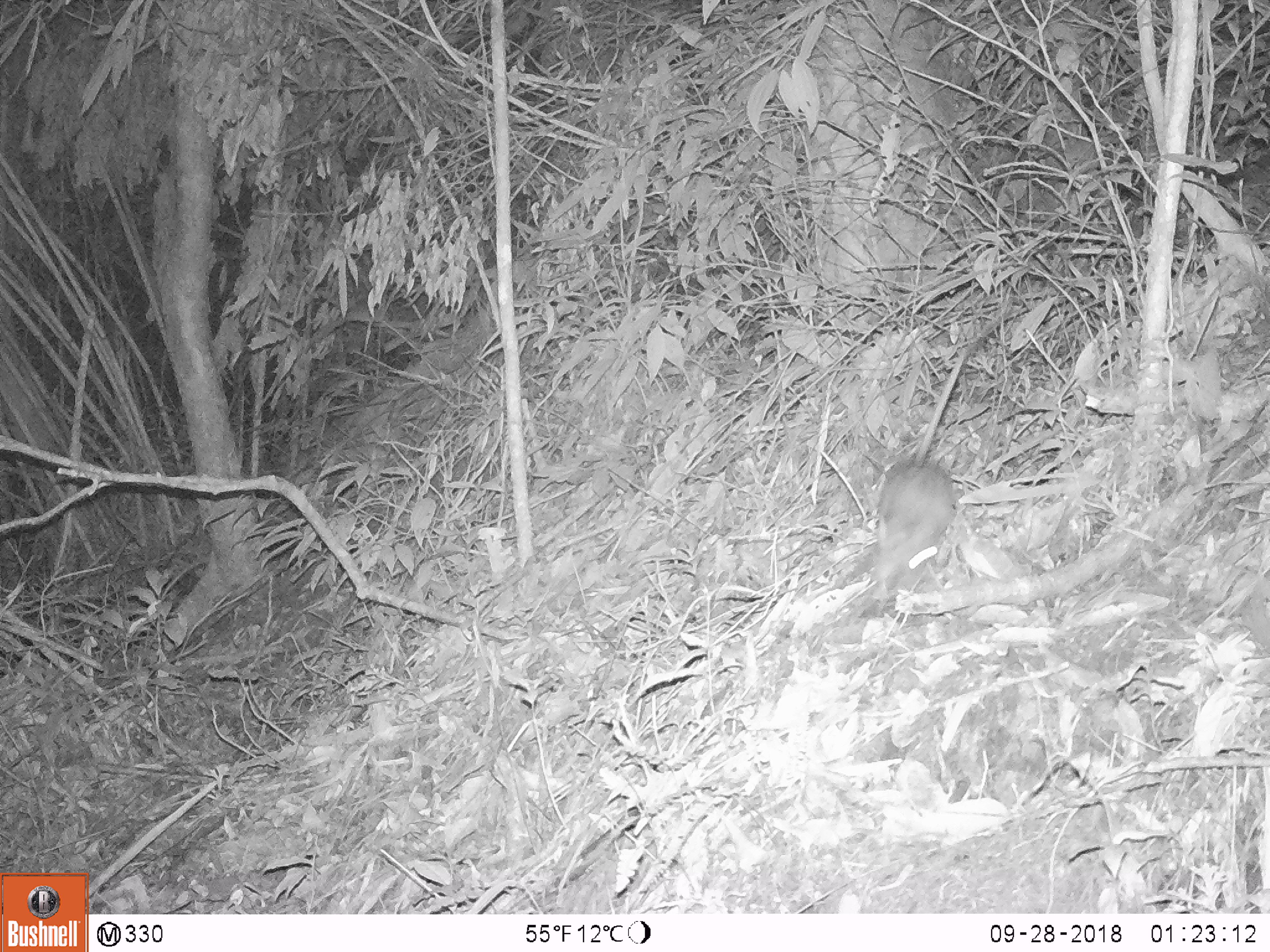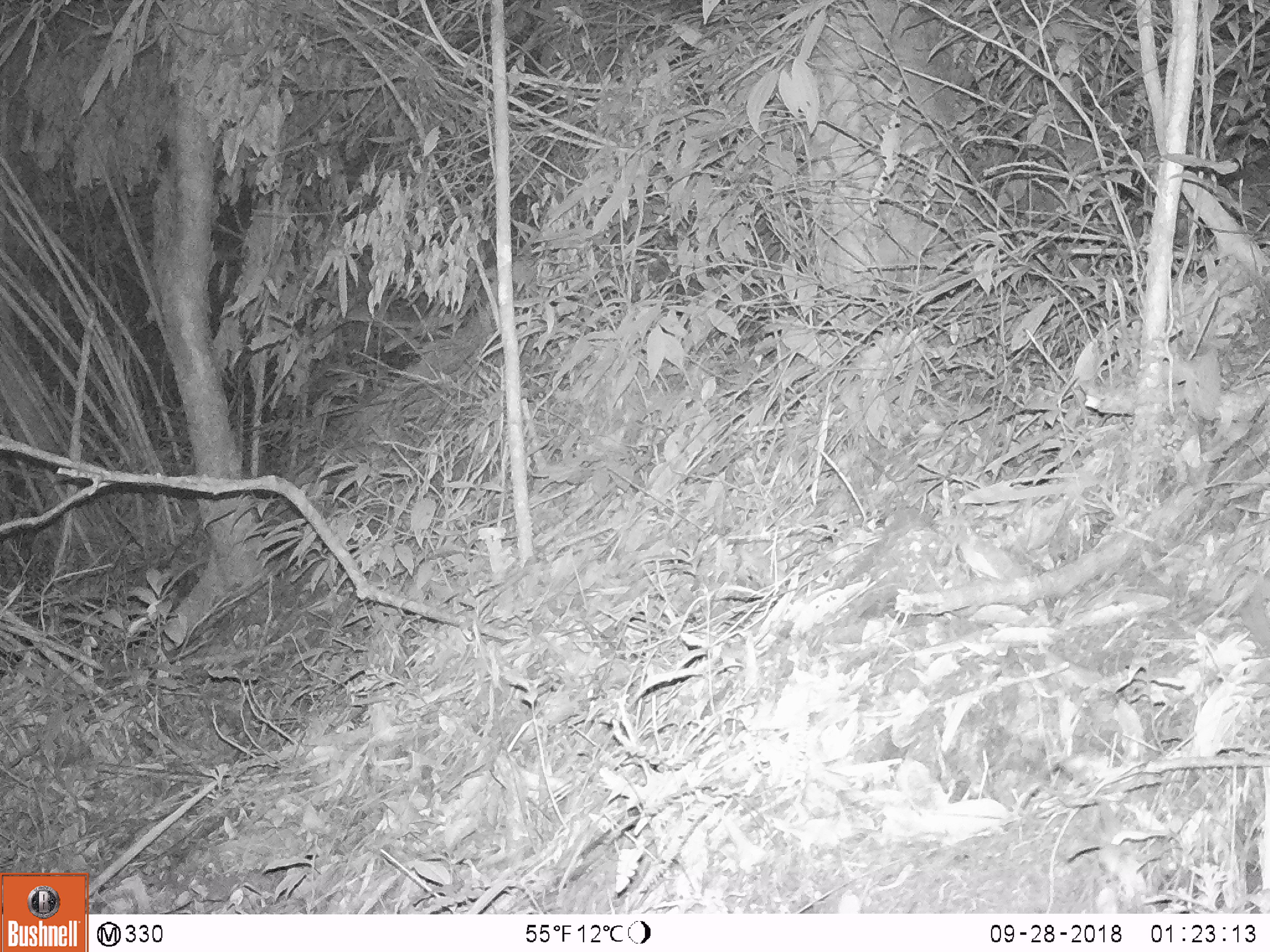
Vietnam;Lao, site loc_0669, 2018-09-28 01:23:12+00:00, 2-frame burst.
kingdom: Animalia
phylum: Chordata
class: Mammalia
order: Rodentia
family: Muridae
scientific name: Muridae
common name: old-world mice and rats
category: unidentified murid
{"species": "unidentified murid (old-world mice and rats) (Muridae)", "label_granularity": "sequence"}